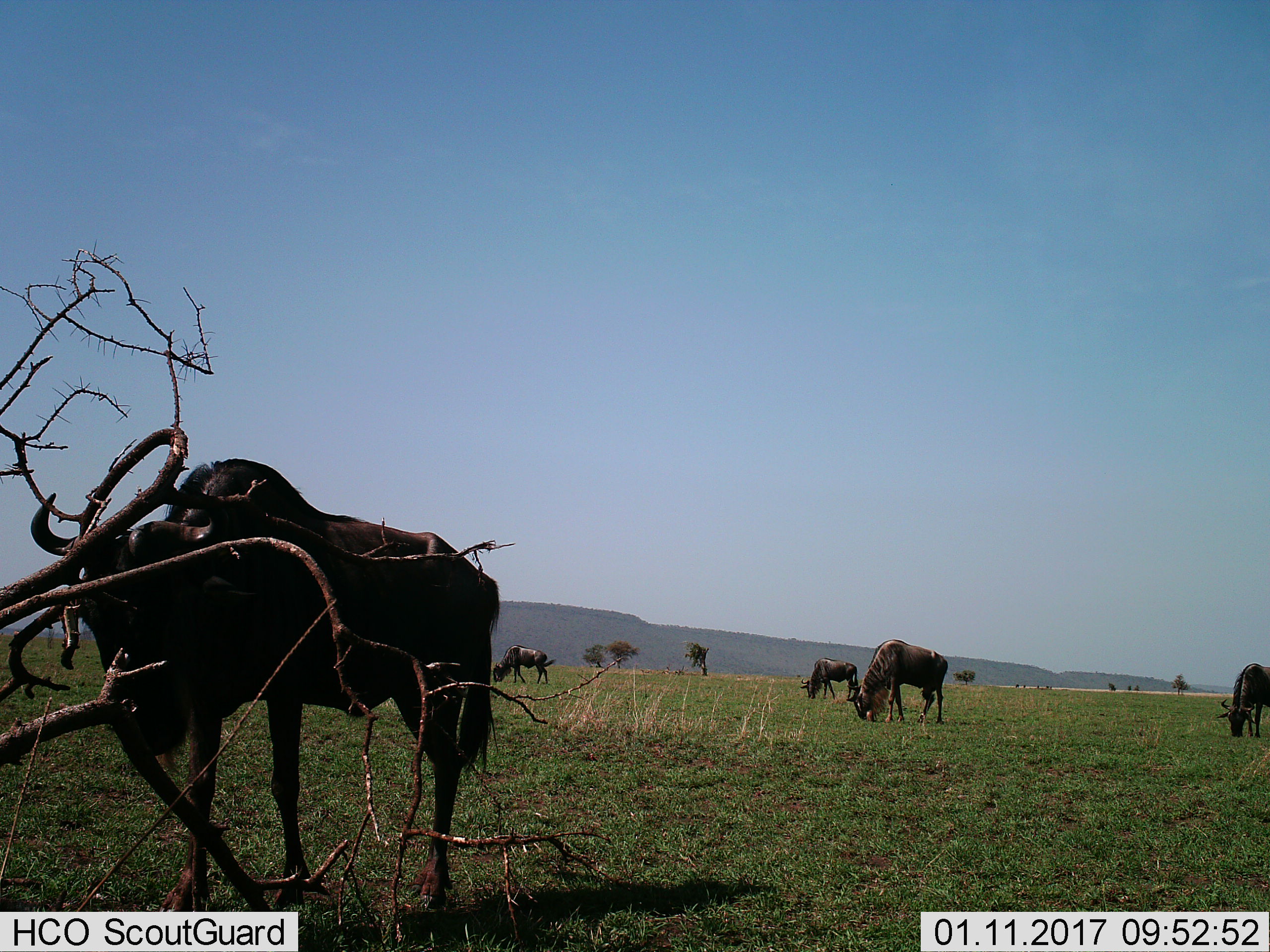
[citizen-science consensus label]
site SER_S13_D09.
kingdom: Animalia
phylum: Chordata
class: Mammalia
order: Artiodactyla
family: Bovidae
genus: Connochaetes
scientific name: Connochaetes taurinus taurinus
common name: blue wildebeest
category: wildebeestblue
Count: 5.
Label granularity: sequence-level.